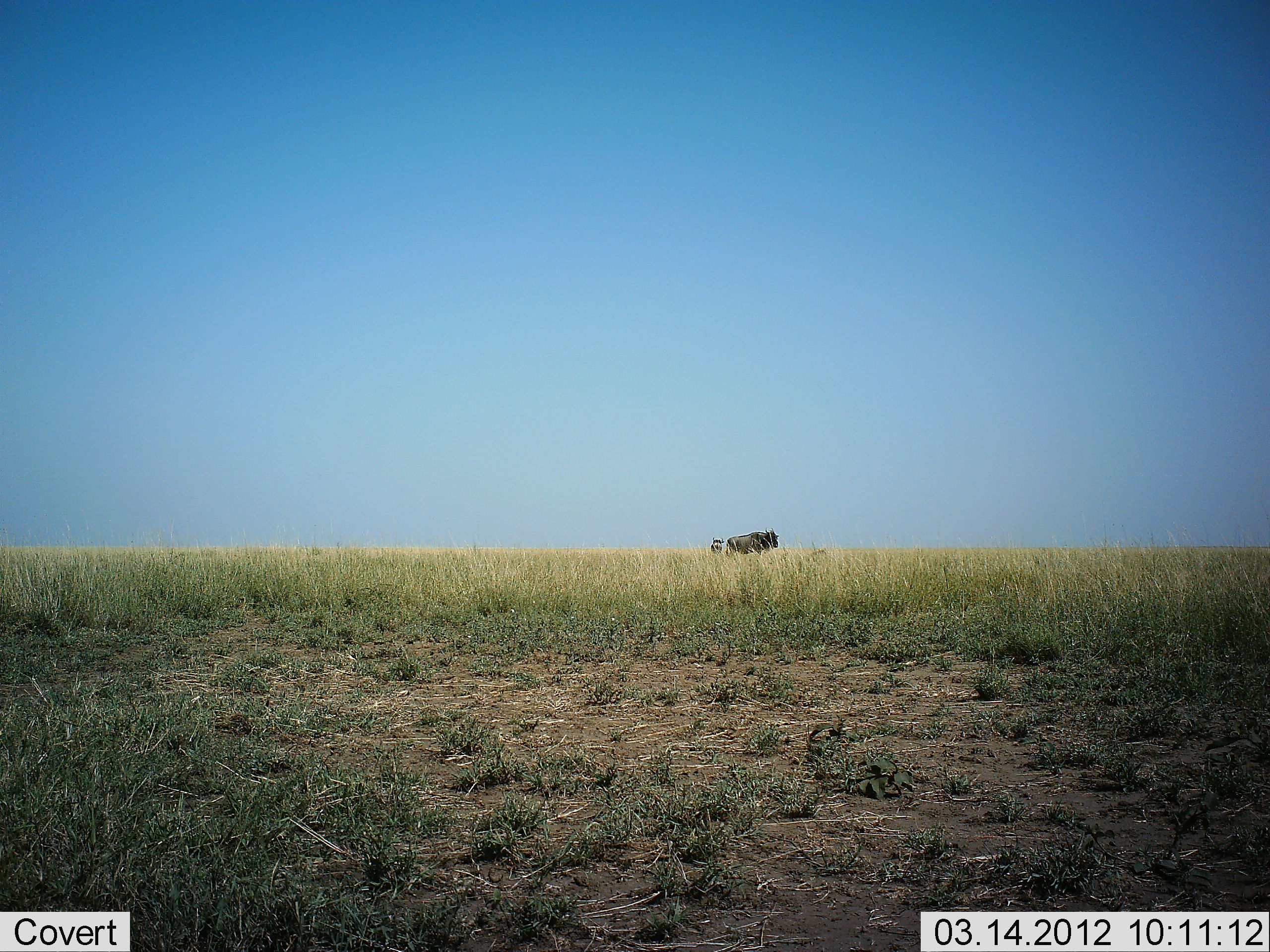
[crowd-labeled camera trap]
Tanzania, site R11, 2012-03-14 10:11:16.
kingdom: Animalia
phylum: Chordata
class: Mammalia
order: Artiodactyla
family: Bovidae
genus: Connochaetes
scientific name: Connochaetes taurinus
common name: blue wildebeest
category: wildebeest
Wildebeest (blue wildebeest) (Connochaetes taurinus), count 1. Behavior (volunteer vote fractions): standing 94%, resting 0%, moving 6%, interacting 0%. Young present (vote fraction): 0%. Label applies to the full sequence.